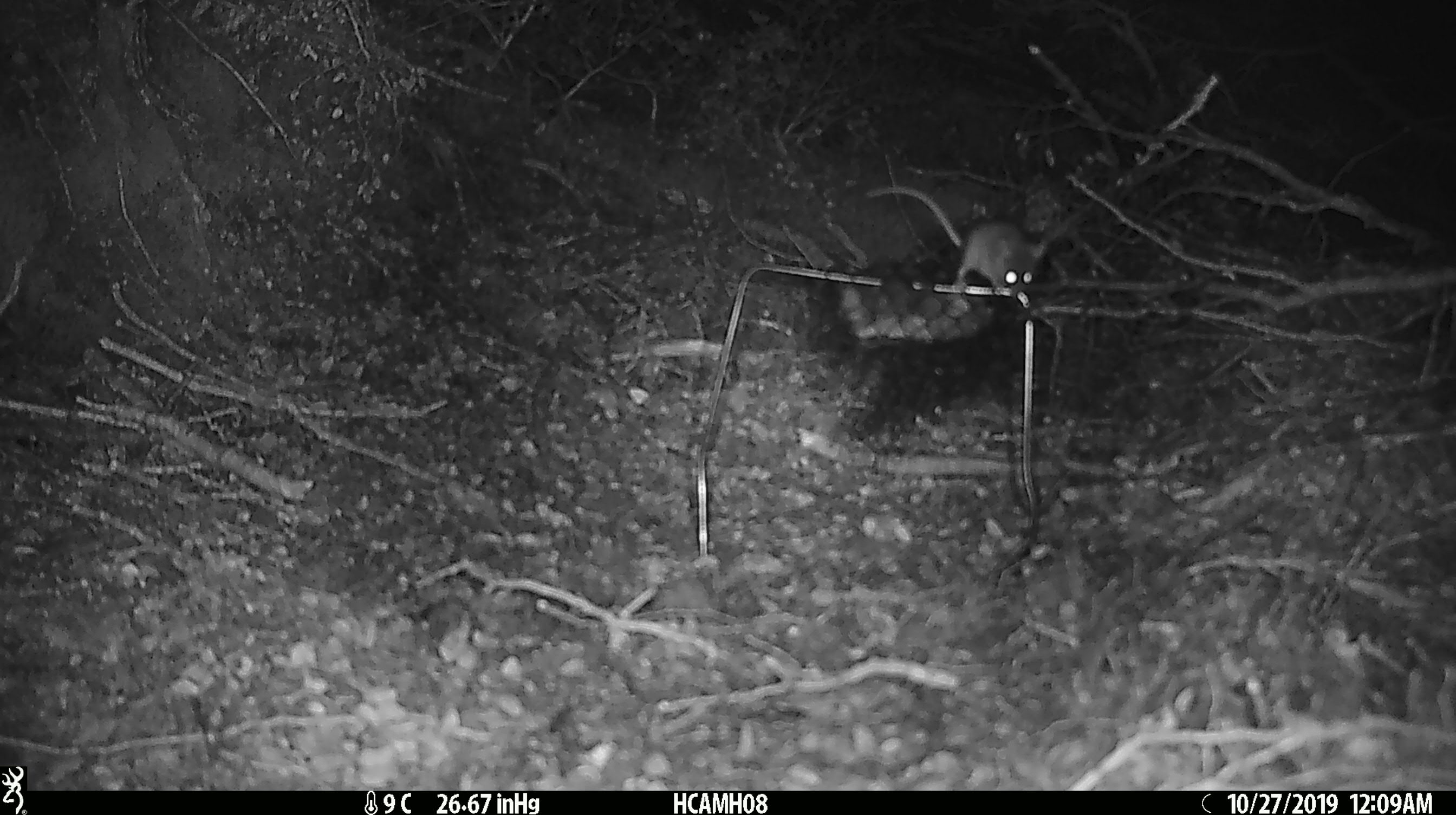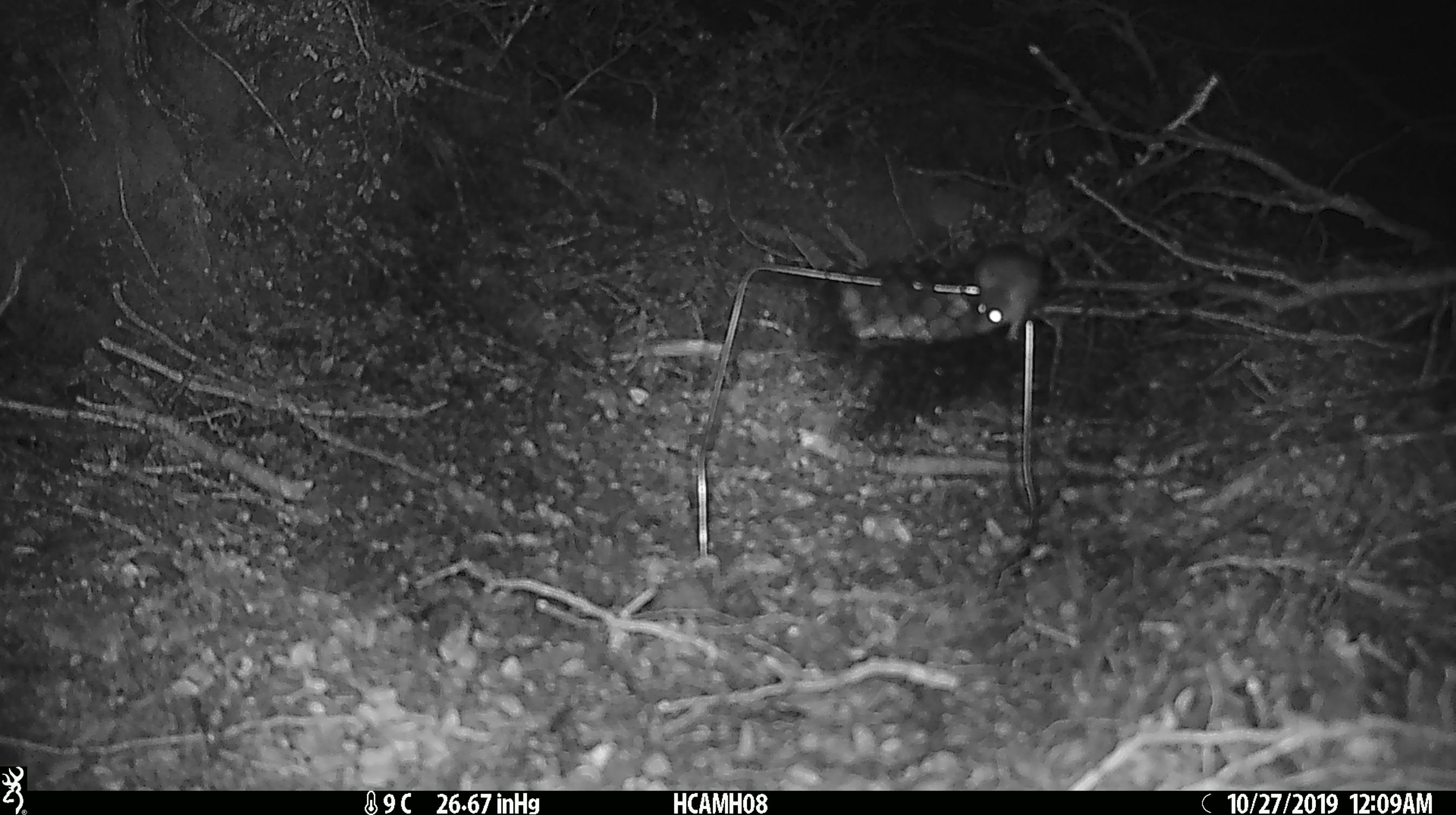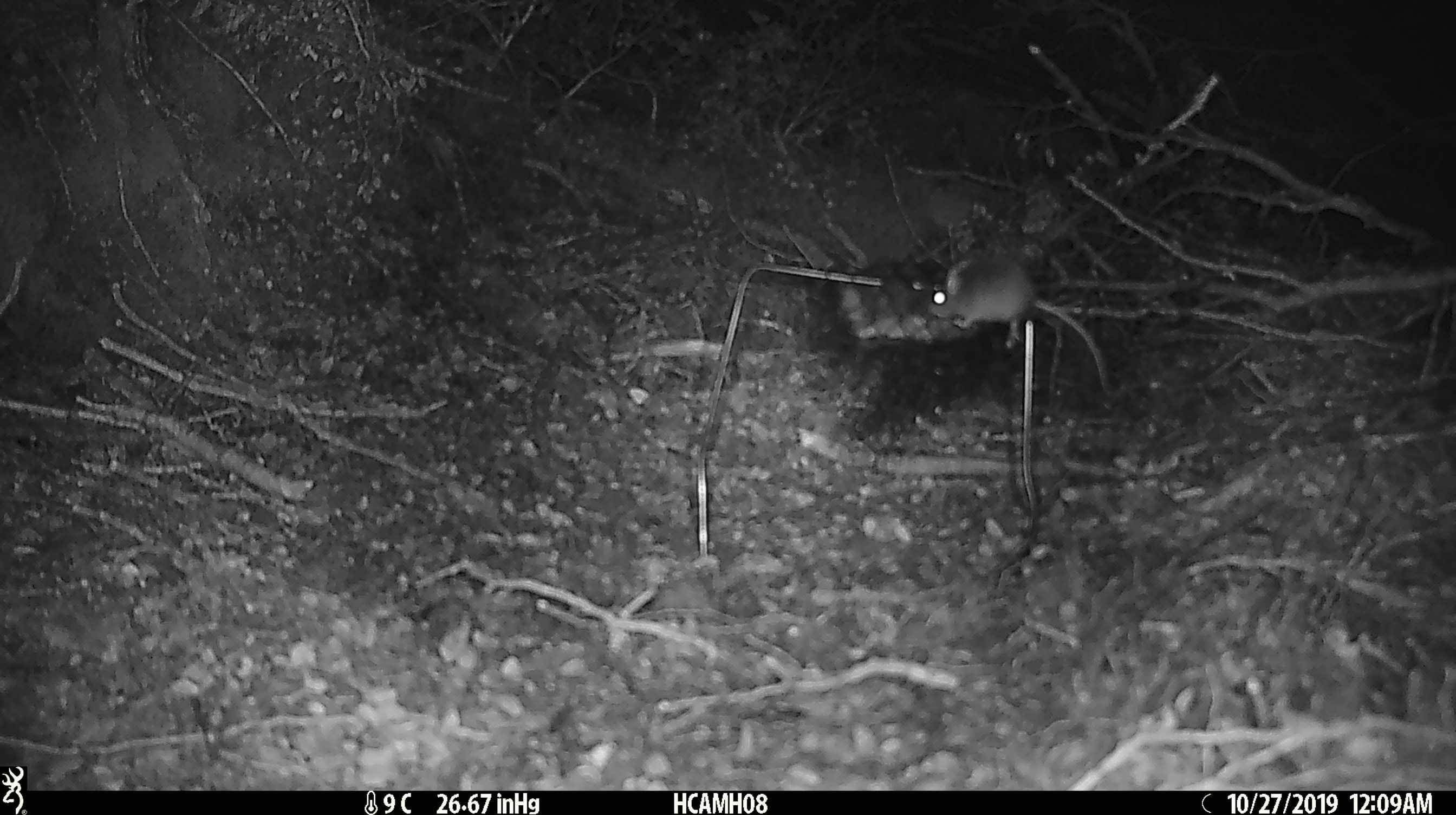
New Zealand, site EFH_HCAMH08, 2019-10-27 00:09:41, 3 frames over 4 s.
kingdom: Animalia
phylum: Chordata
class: Mammalia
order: Rodentia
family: Muridae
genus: Mus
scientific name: Mus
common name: mouse